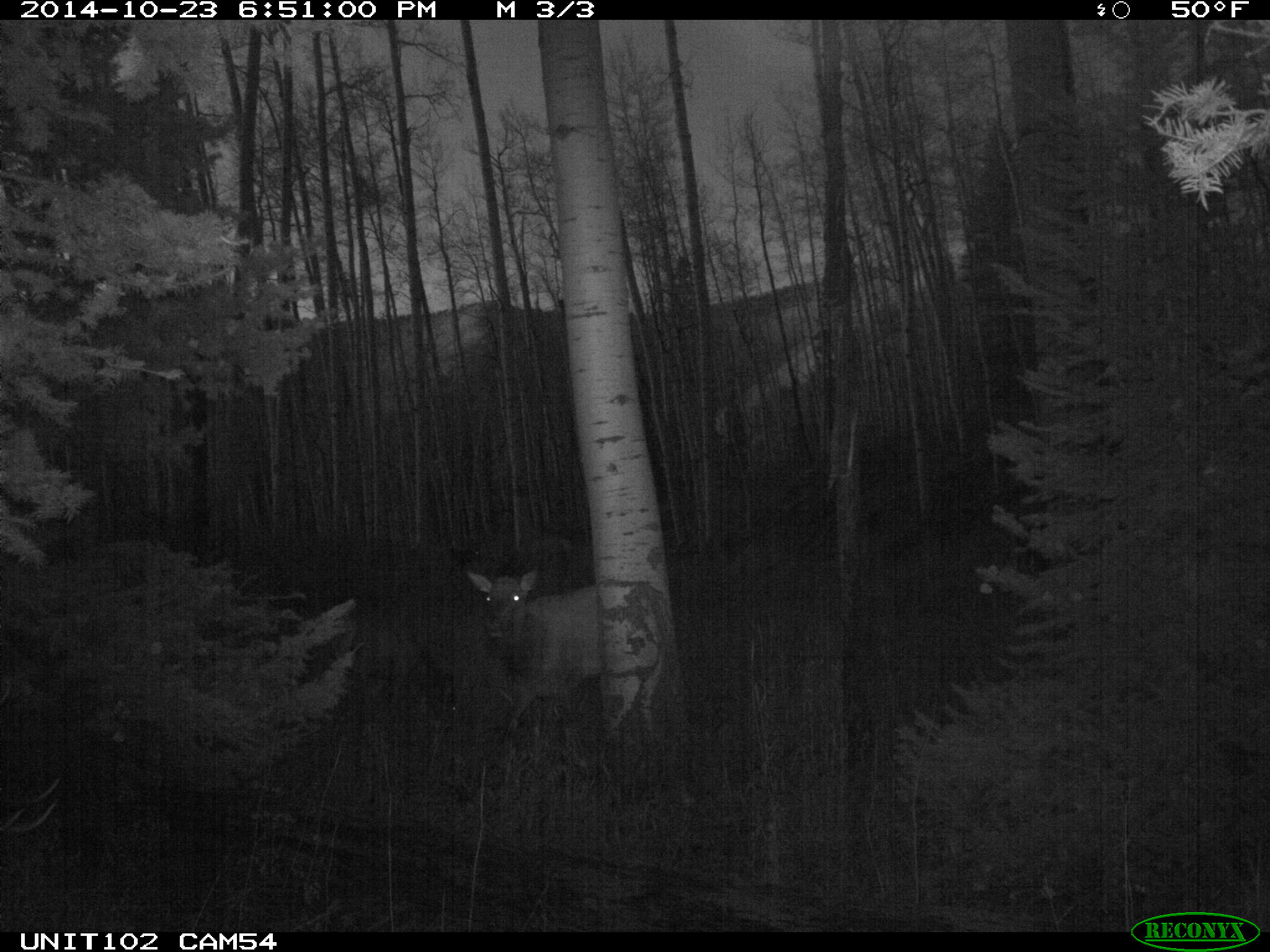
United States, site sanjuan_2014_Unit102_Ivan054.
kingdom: Animalia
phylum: Chordata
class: Mammalia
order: Artiodactyla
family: Cervidae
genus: Cervus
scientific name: Cervus elaphus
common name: red deer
Cervus elaphus (red deer).